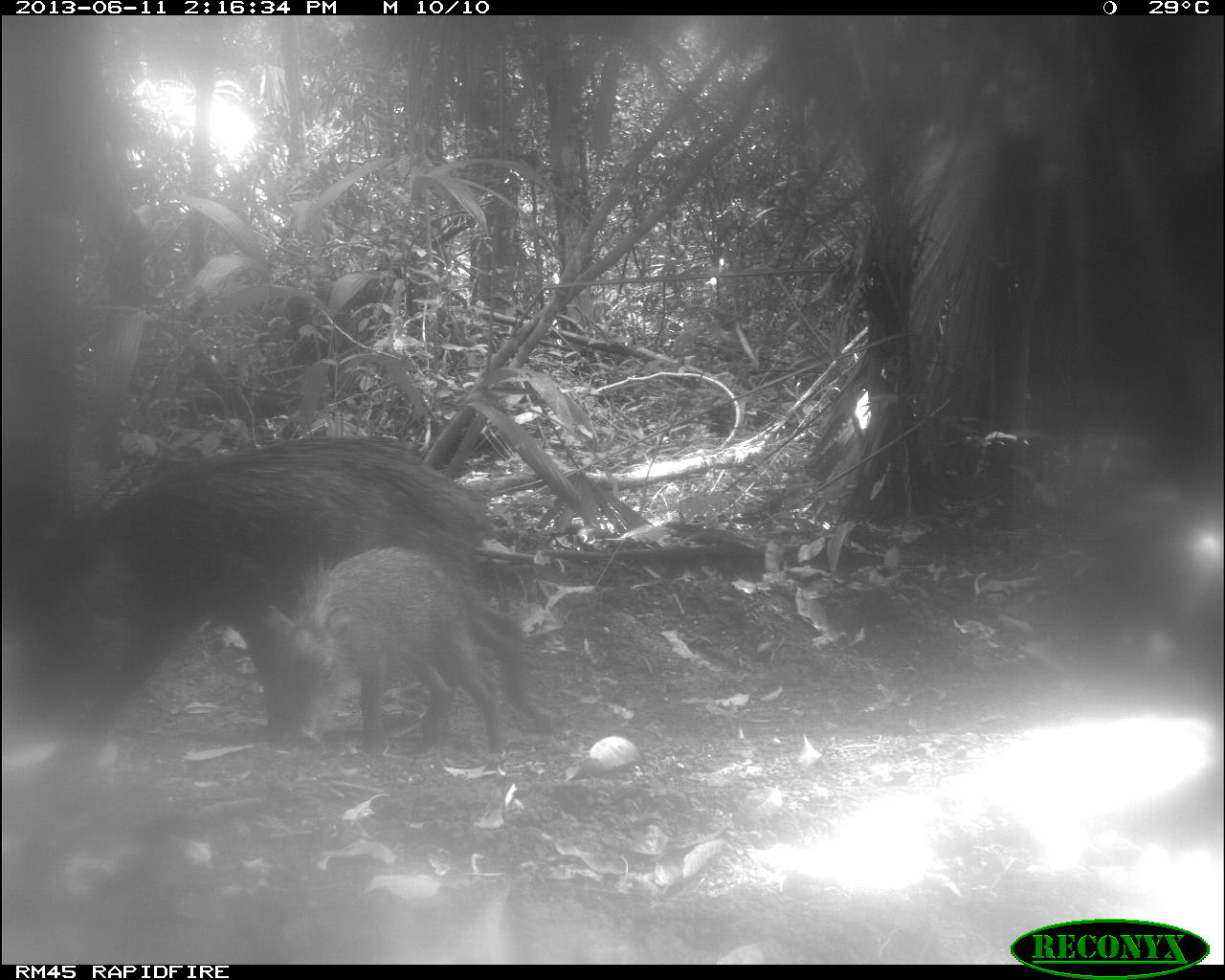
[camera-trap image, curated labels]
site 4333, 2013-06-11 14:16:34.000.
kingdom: Animalia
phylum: Chordata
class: Mammalia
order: Artiodactyla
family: Tayassuidae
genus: Tayassu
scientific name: Tayassu pecari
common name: white-lipped peccary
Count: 4.